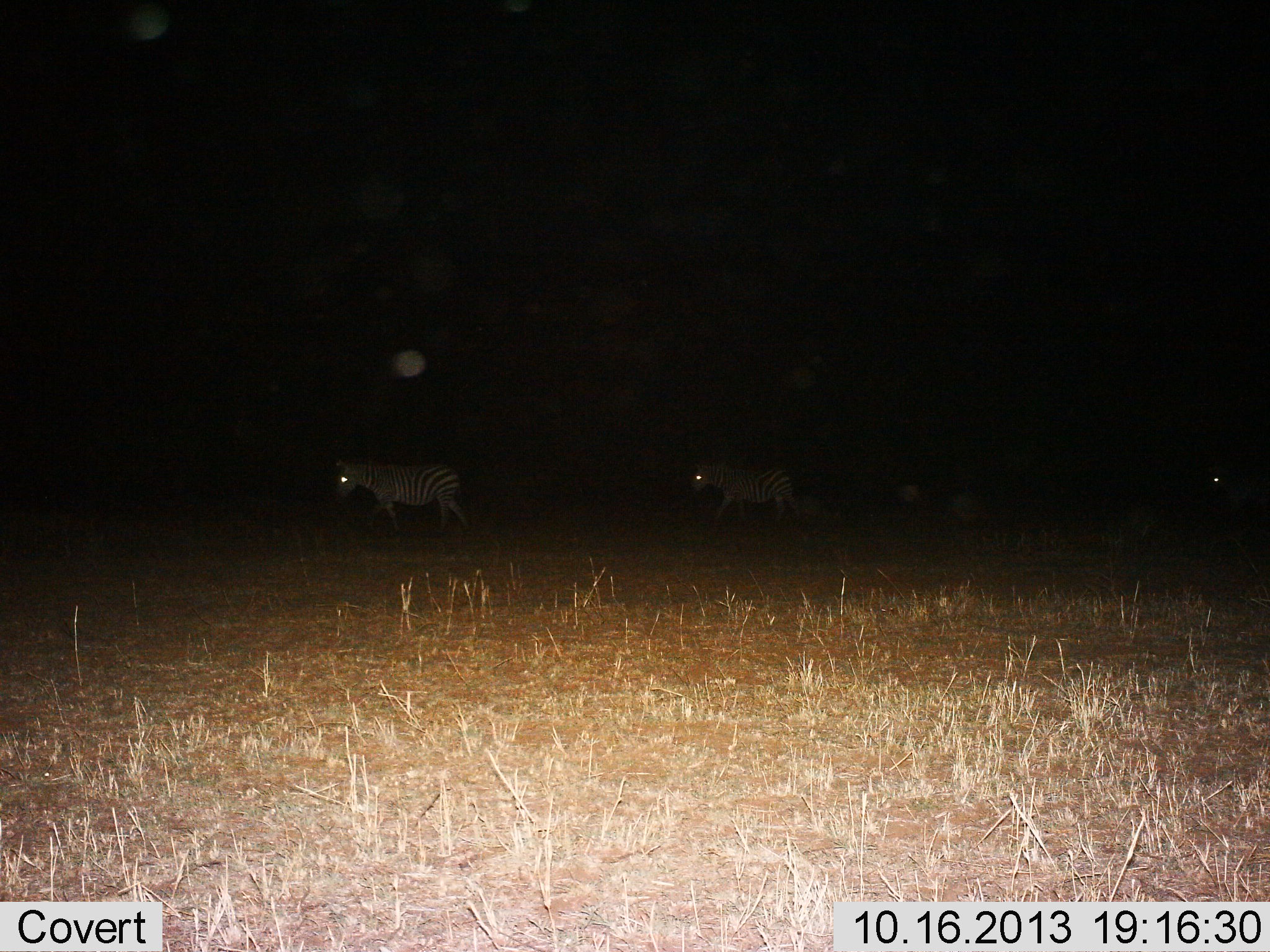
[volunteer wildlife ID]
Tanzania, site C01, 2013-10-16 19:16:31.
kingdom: Animalia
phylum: Chordata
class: Mammalia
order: Perissodactyla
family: Equidae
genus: Equus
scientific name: Equus quagga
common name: plains zebra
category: zebra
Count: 3.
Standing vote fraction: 15%.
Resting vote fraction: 0%.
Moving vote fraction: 88%.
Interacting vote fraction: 0%.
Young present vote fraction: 0%.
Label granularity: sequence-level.